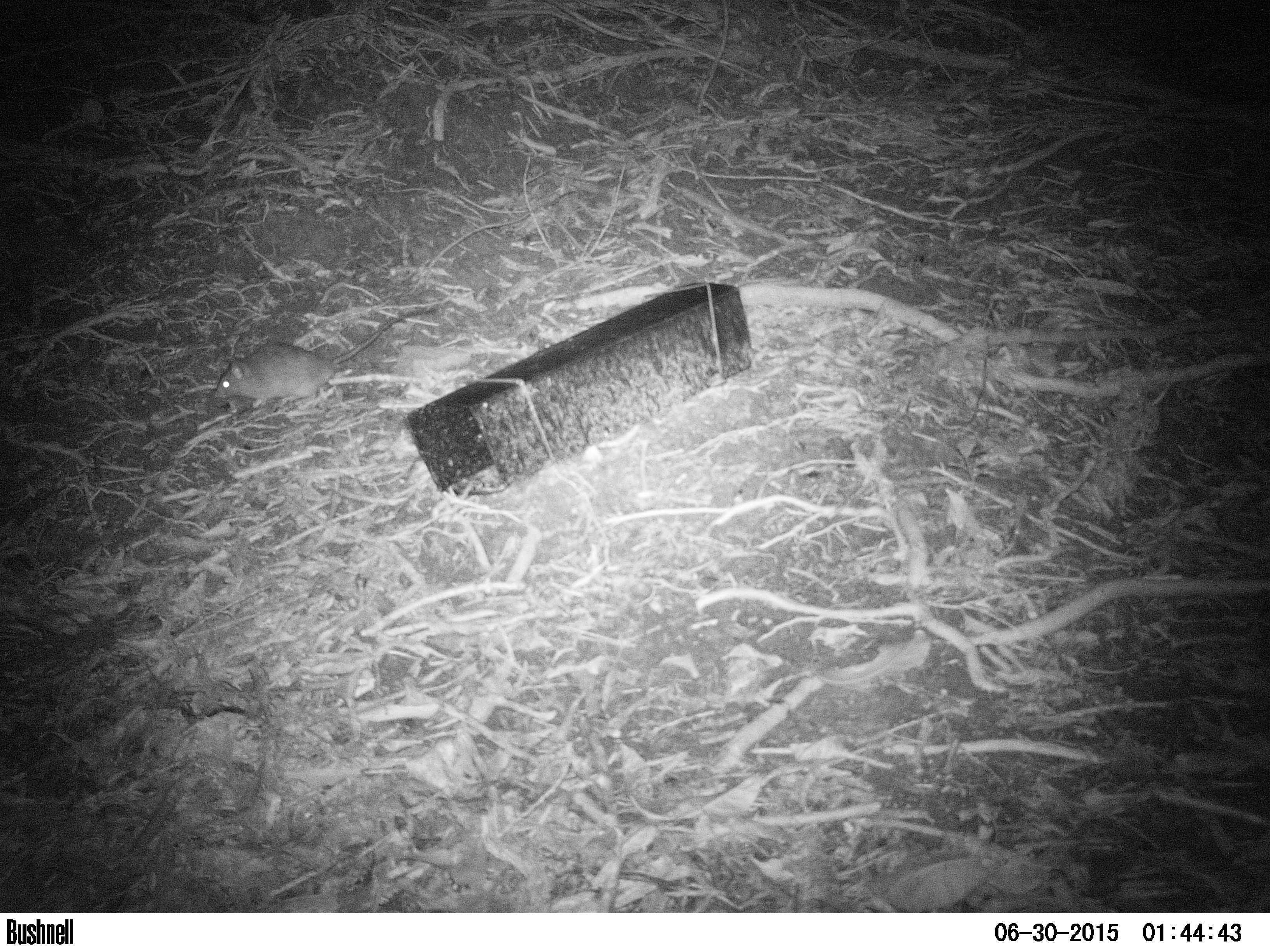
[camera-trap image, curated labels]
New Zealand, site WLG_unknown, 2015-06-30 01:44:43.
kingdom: Animalia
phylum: Chordata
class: Mammalia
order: Rodentia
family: Muridae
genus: Rattus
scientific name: Rattus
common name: rat